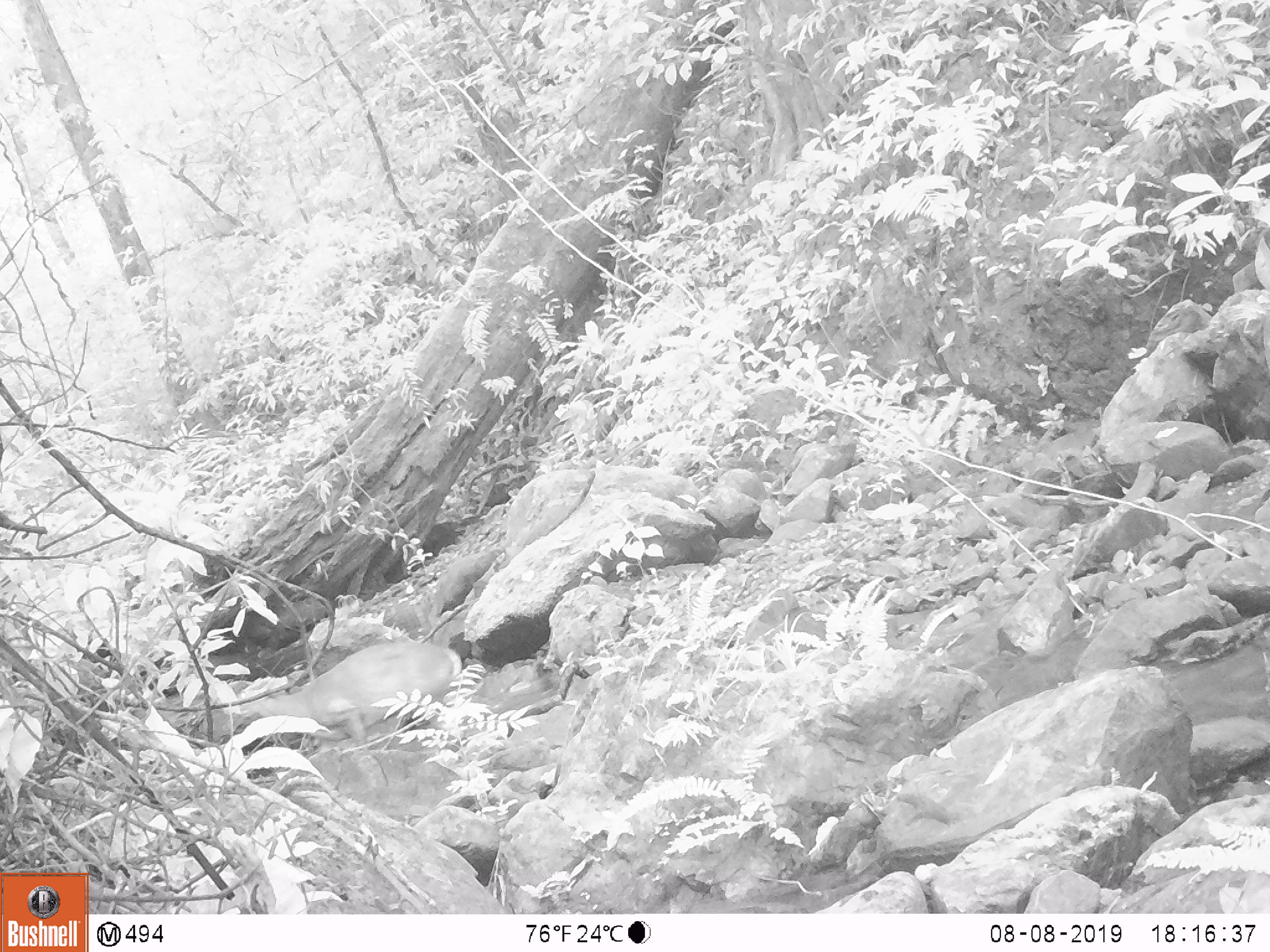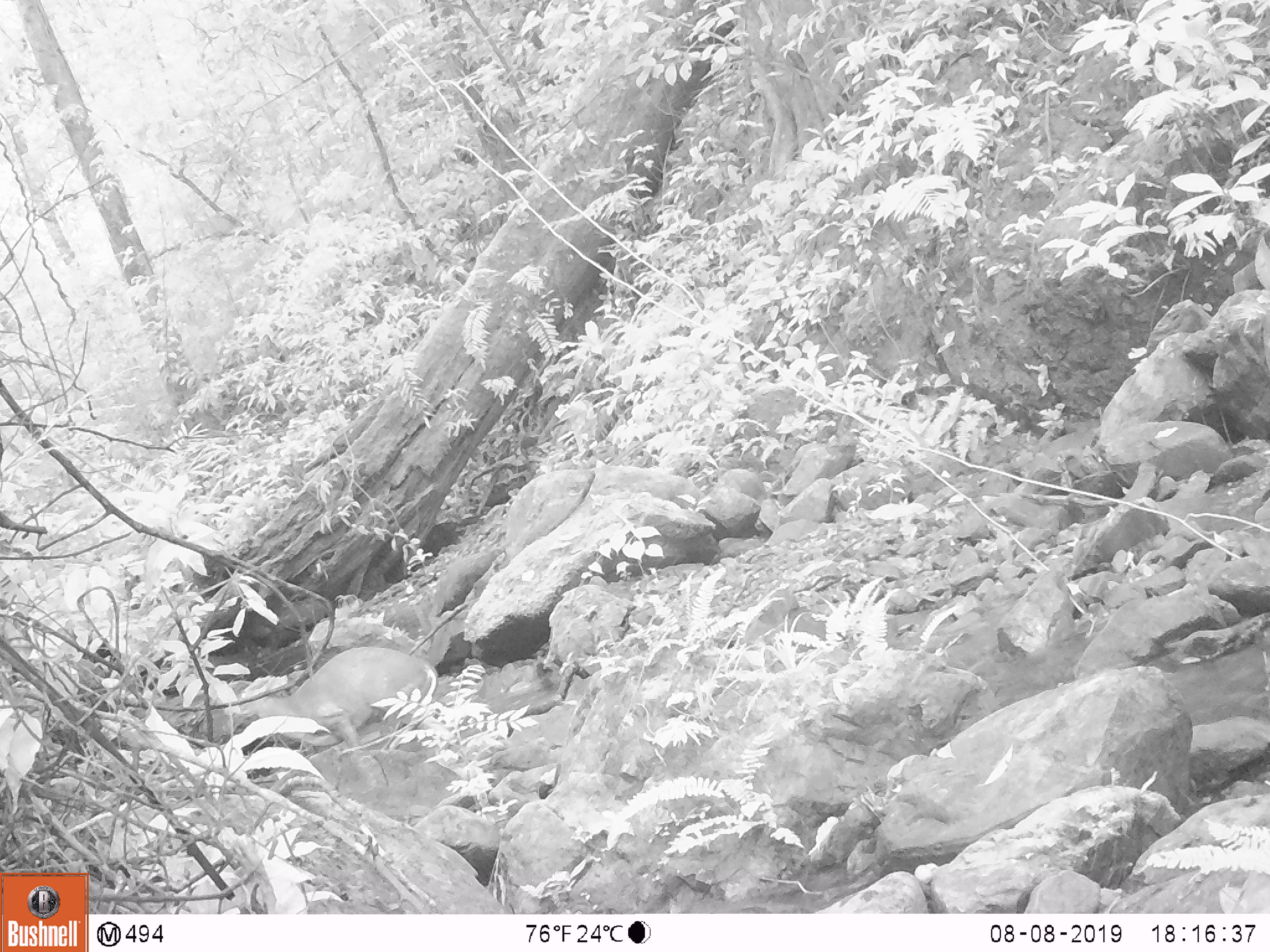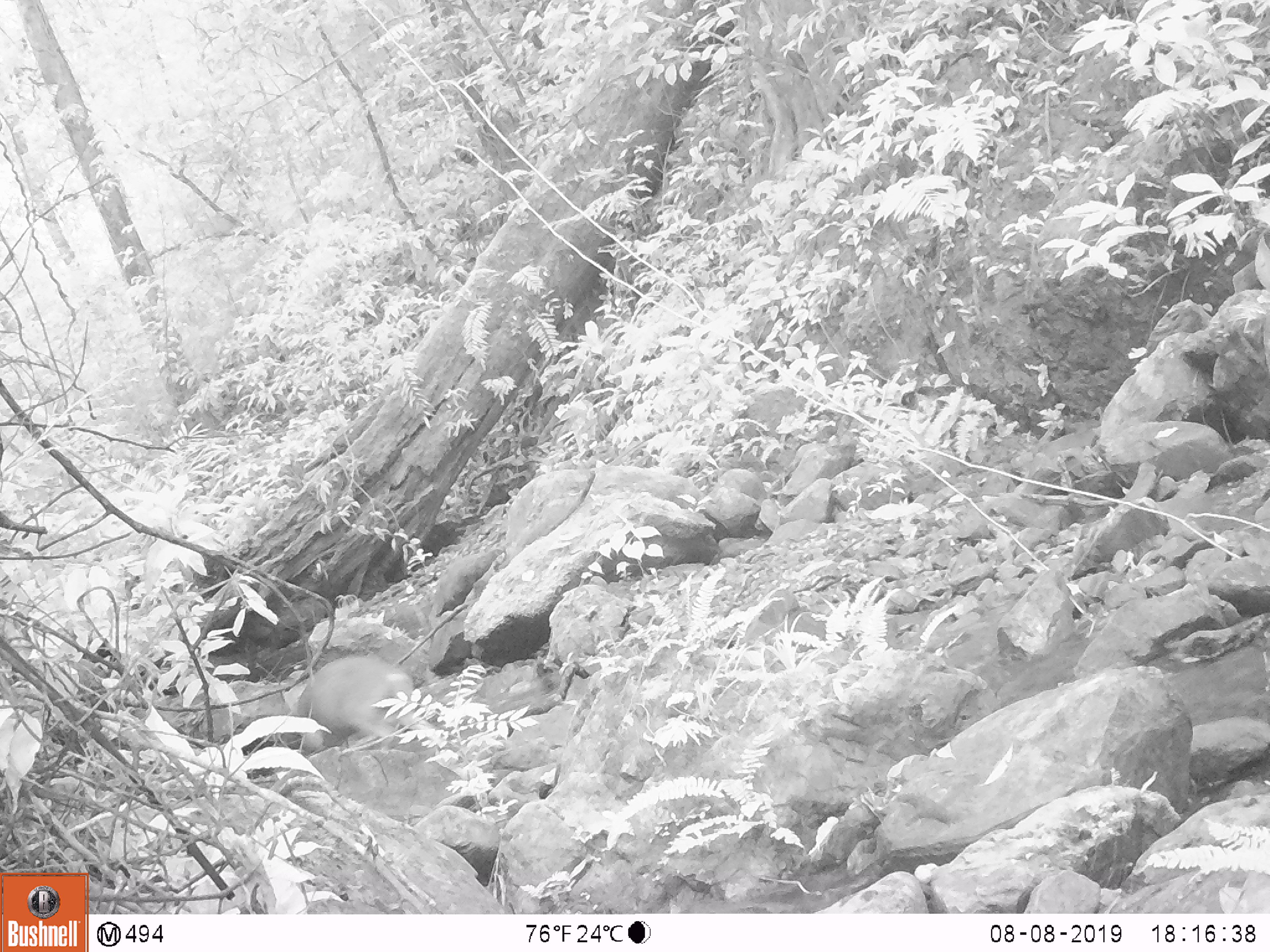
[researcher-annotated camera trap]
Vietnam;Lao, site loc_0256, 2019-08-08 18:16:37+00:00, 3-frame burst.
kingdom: Animalia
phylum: Chordata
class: Mammalia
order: Artiodactyla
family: Cervidae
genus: Muntiacus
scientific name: Muntiacus rooseveltorum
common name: roosevelt's muntjac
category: roosevelts muntjac group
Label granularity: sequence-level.